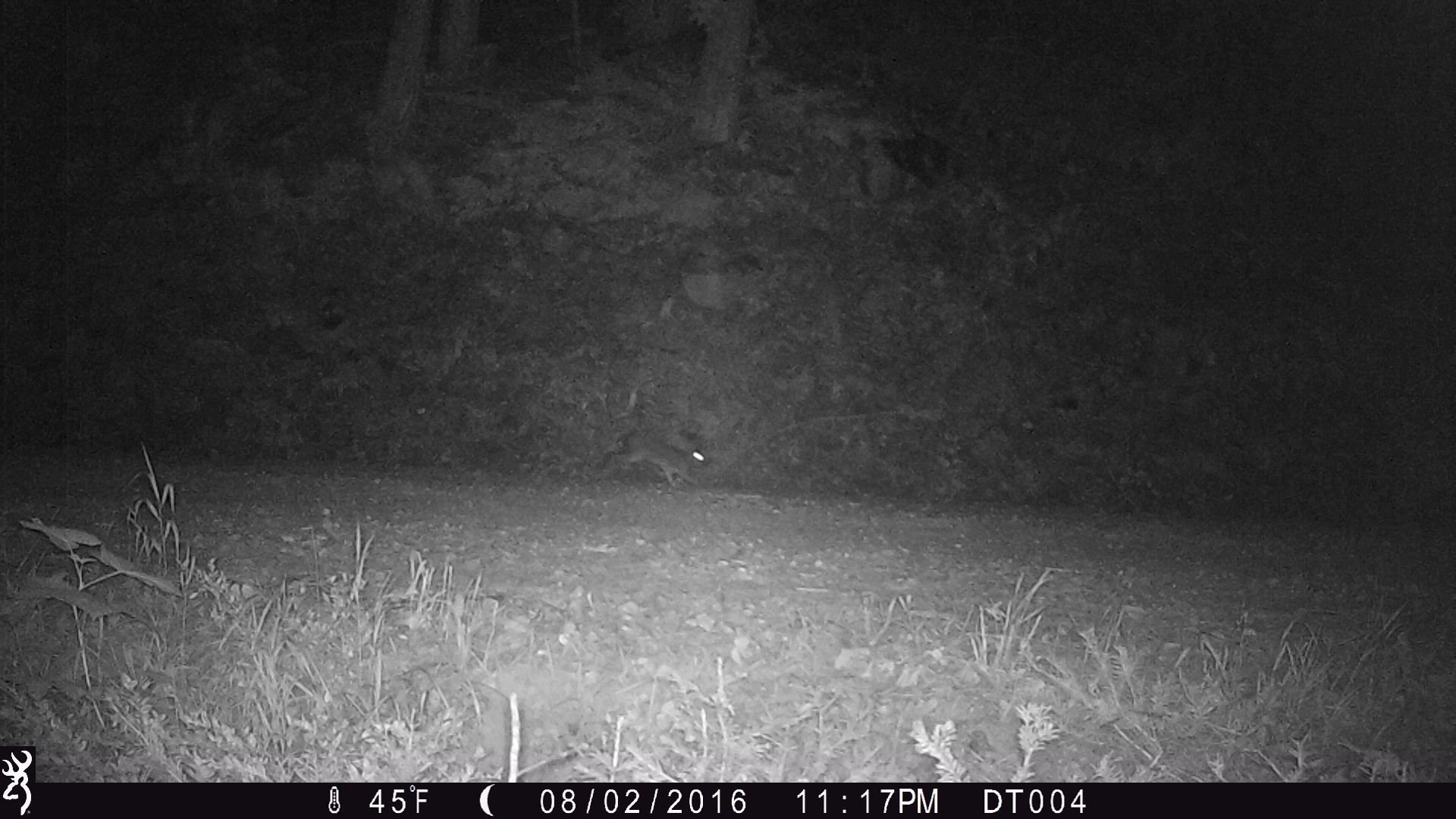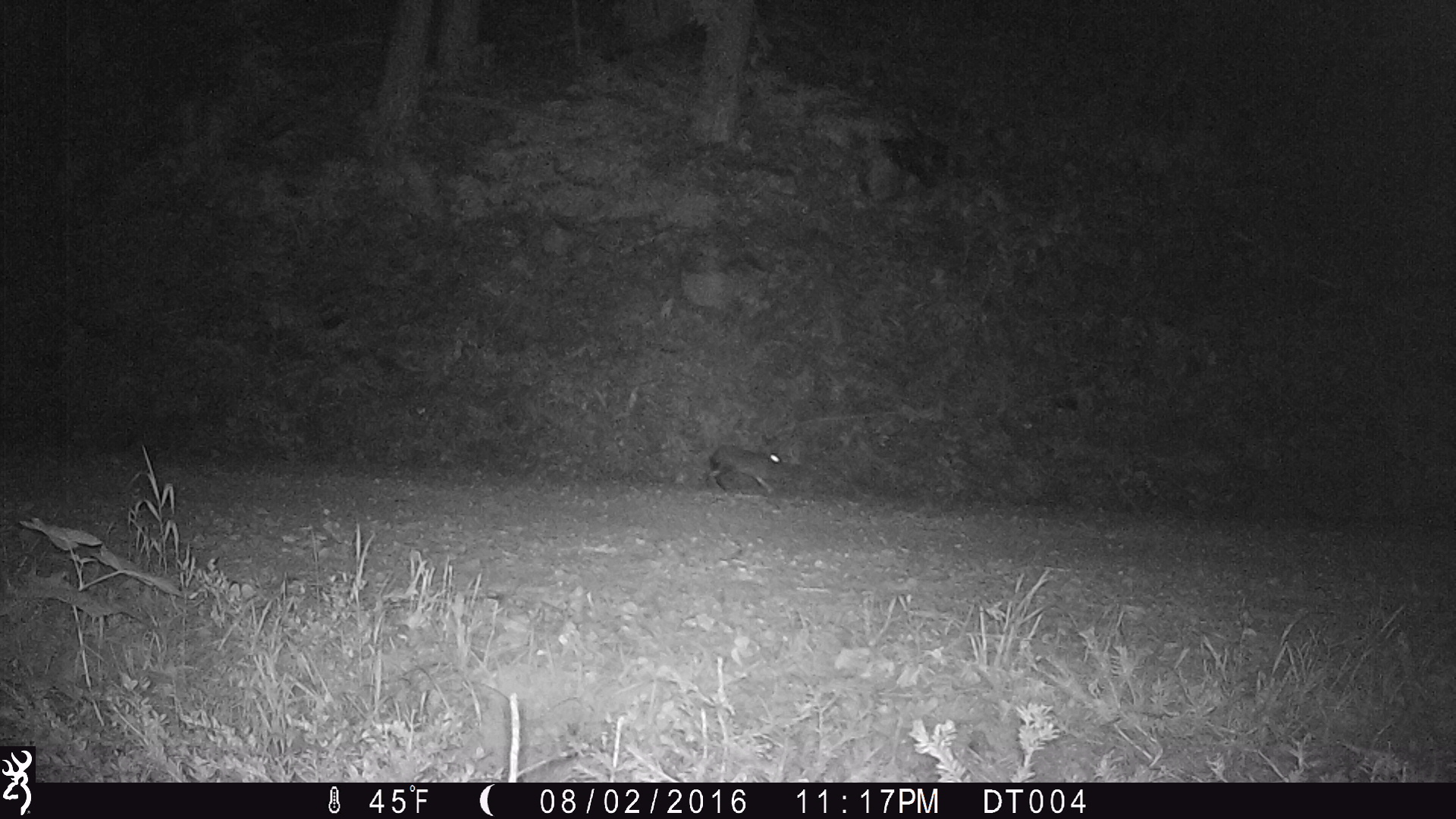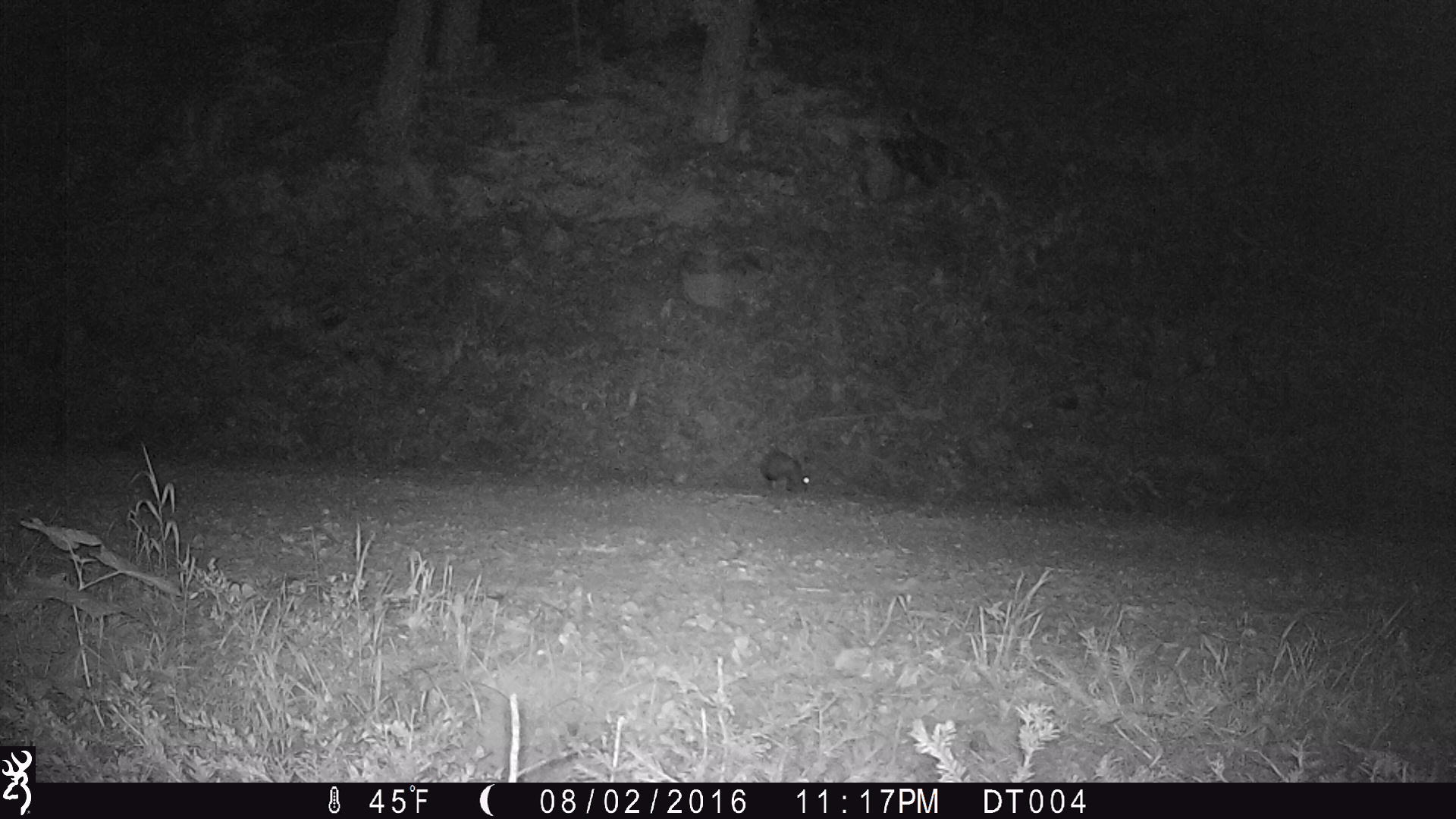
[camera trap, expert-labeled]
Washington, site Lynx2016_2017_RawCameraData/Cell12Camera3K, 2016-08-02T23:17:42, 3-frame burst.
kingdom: Animalia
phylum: Chordata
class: Mammalia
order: Lagomorpha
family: Leporidae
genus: Lepus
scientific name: Lepus americanus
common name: snowshoe hare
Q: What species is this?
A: Lepus americanus (snowshoe hare).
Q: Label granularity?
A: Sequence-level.